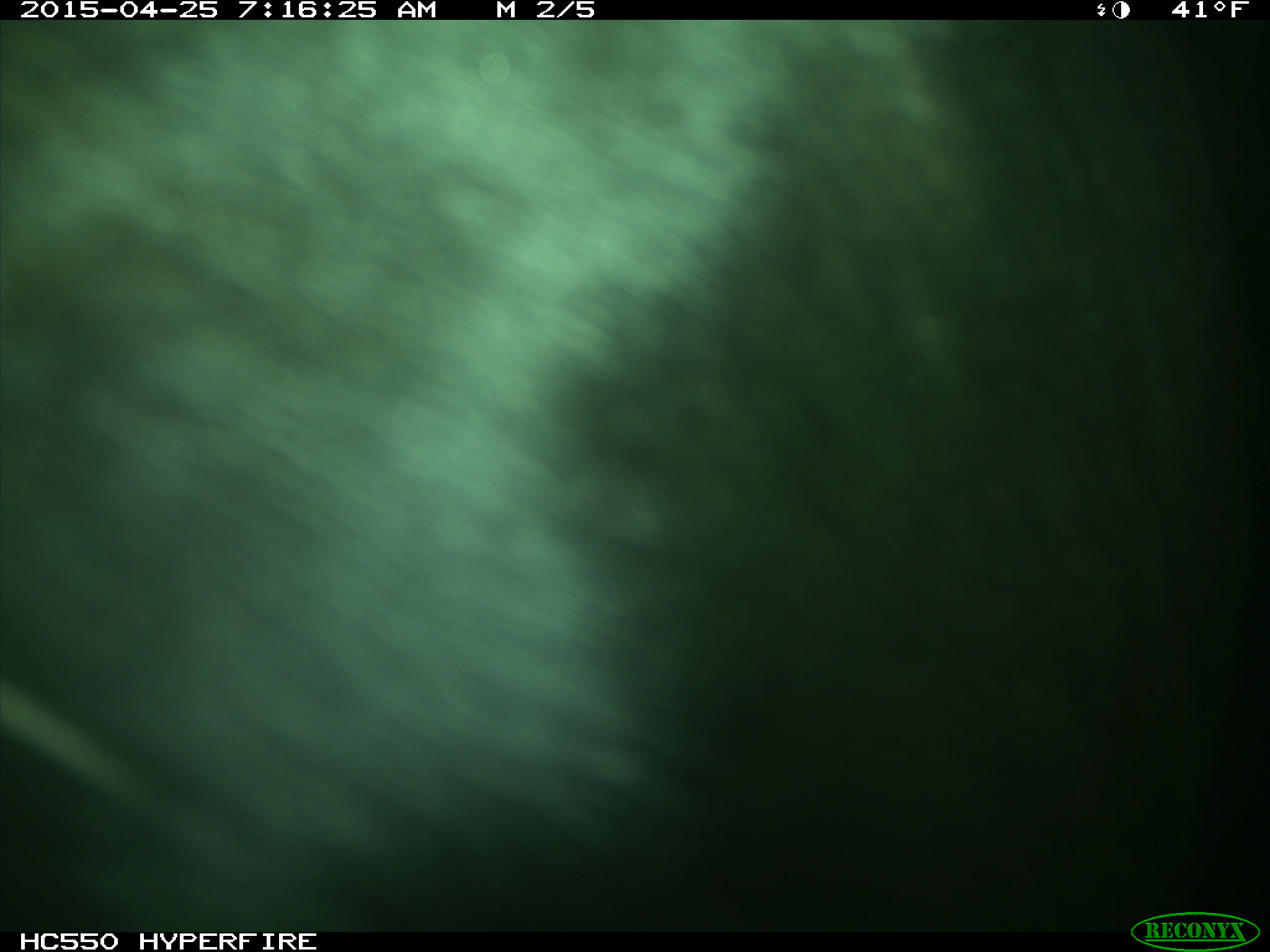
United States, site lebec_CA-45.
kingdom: Animalia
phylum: Chordata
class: Mammalia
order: Artiodactyla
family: Bovidae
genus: Bos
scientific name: Bos taurus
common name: domestic cow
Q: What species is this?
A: Bos taurus (domestic cow).